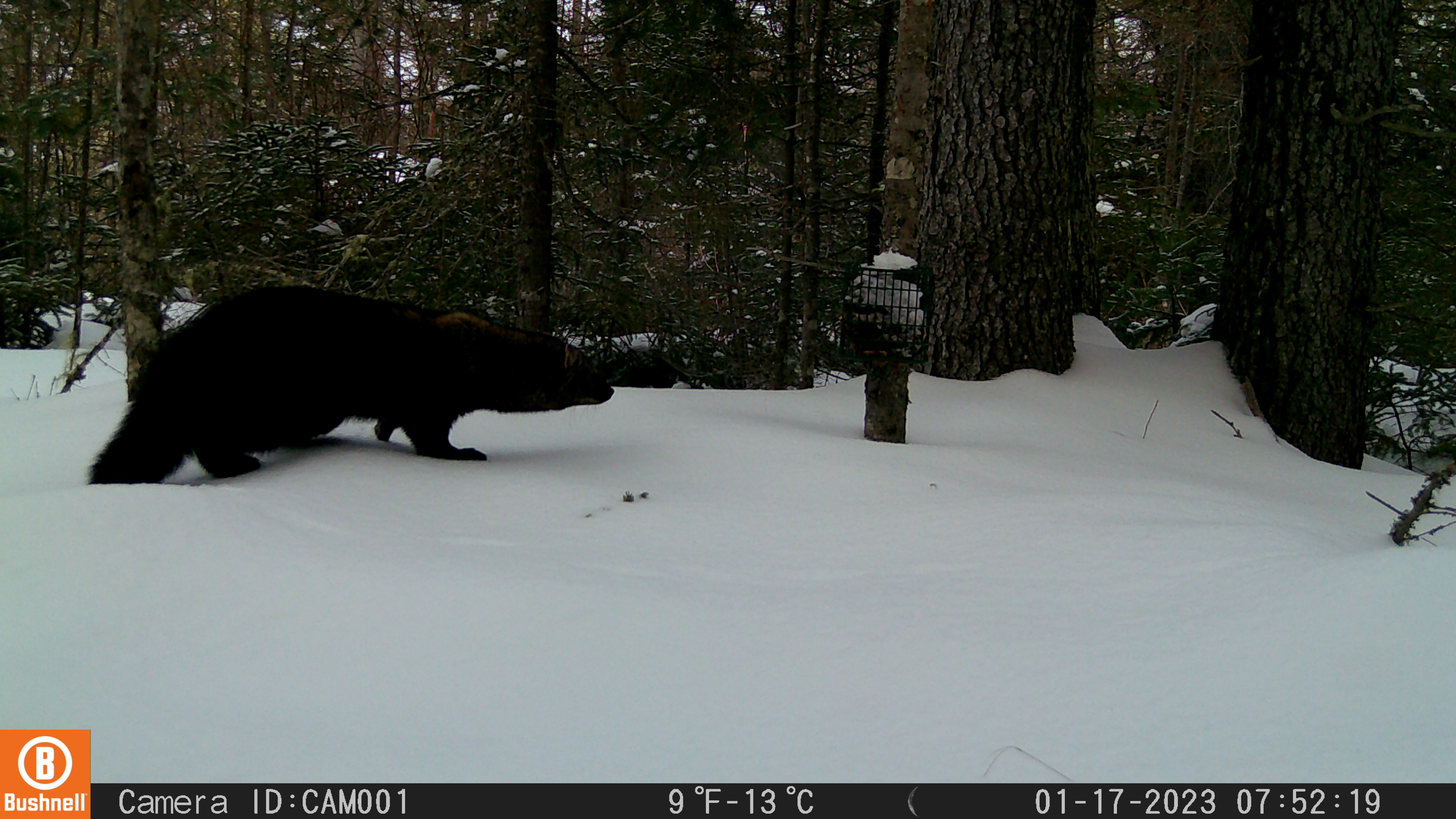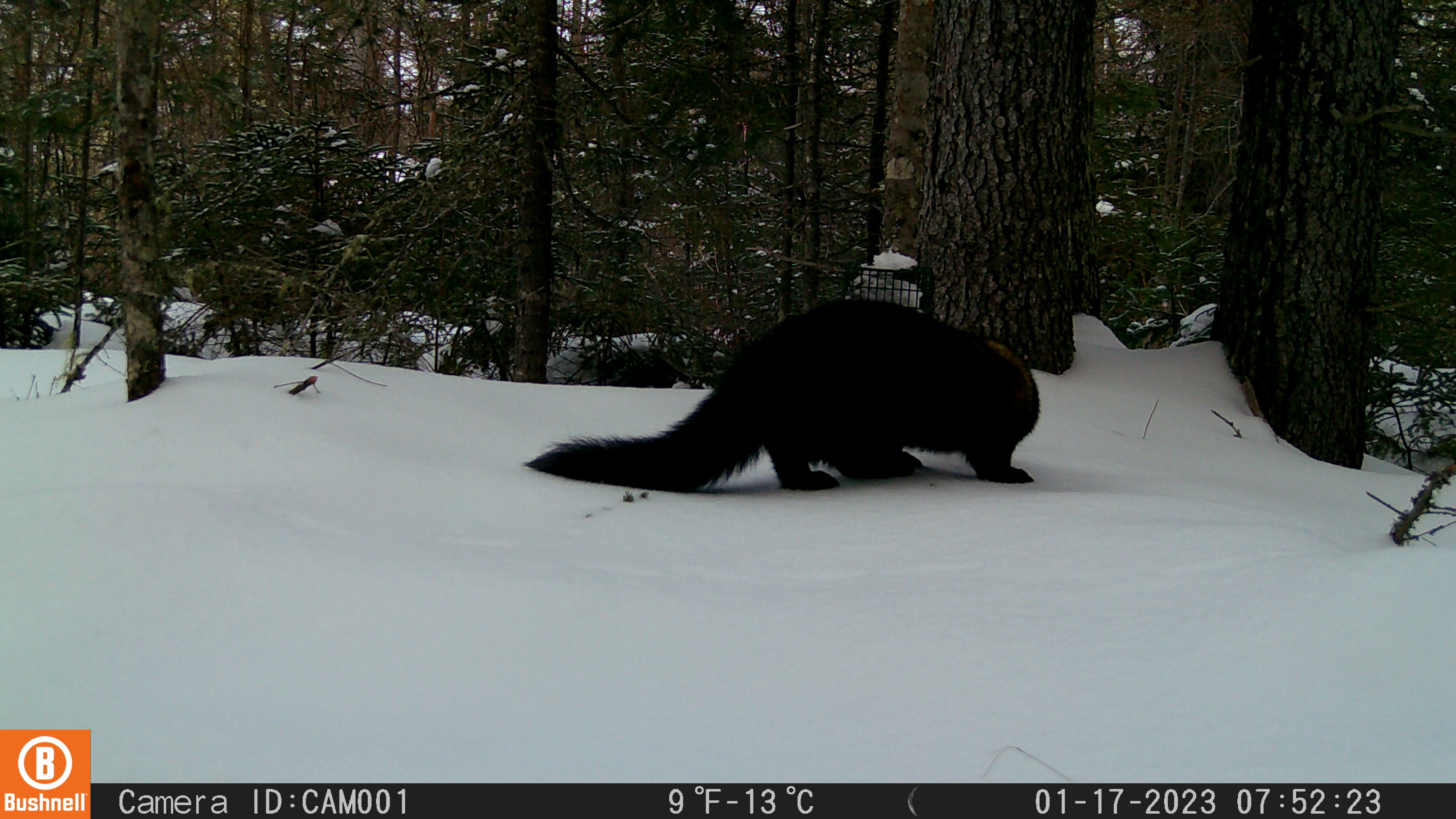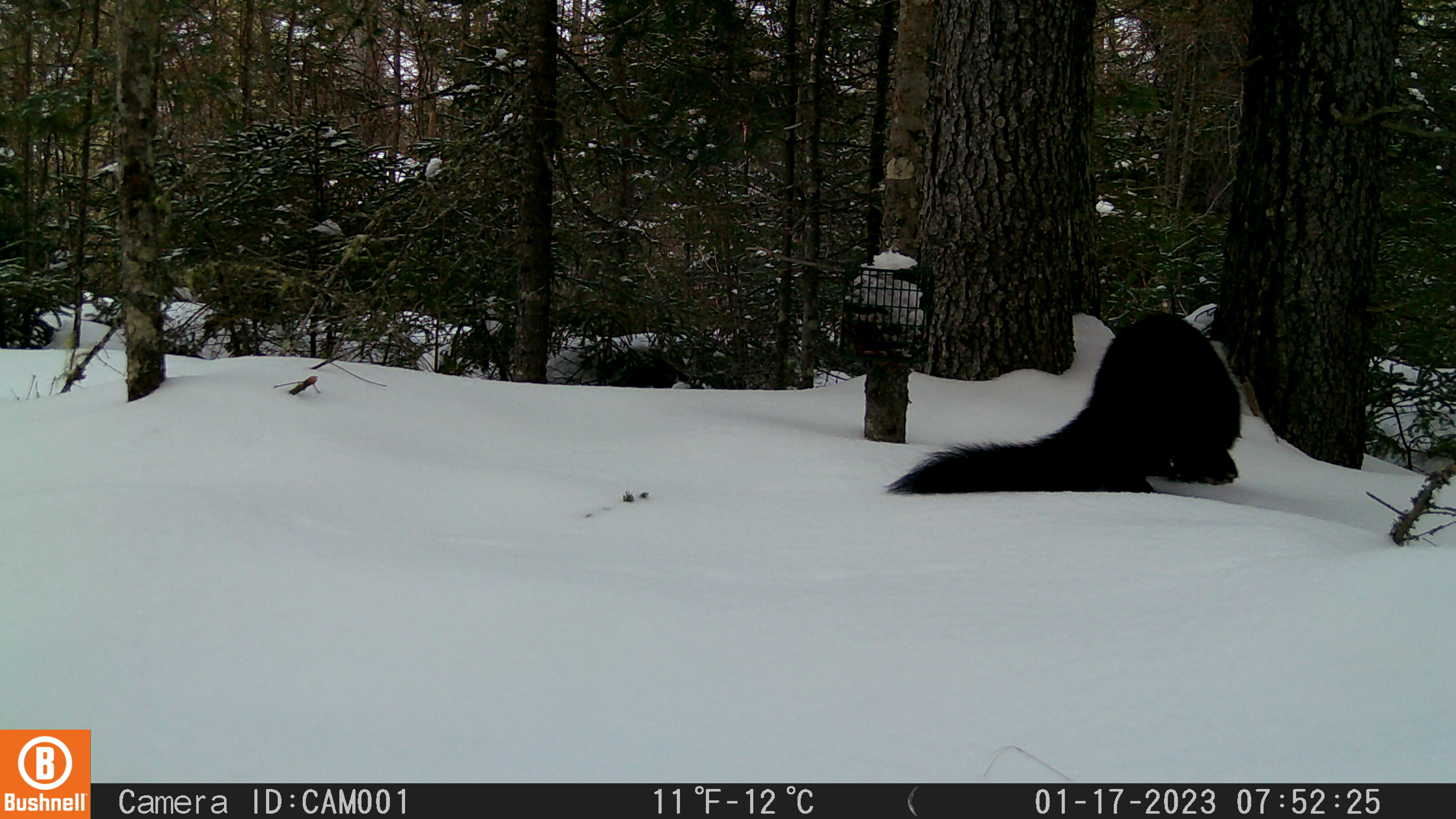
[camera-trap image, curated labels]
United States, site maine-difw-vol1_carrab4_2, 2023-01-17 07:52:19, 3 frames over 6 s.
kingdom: Animalia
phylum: Chordata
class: Mammalia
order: Carnivora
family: Mustelidae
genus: Pekania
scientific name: Pekania pennanti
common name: fisher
Fisher (Pekania pennanti).